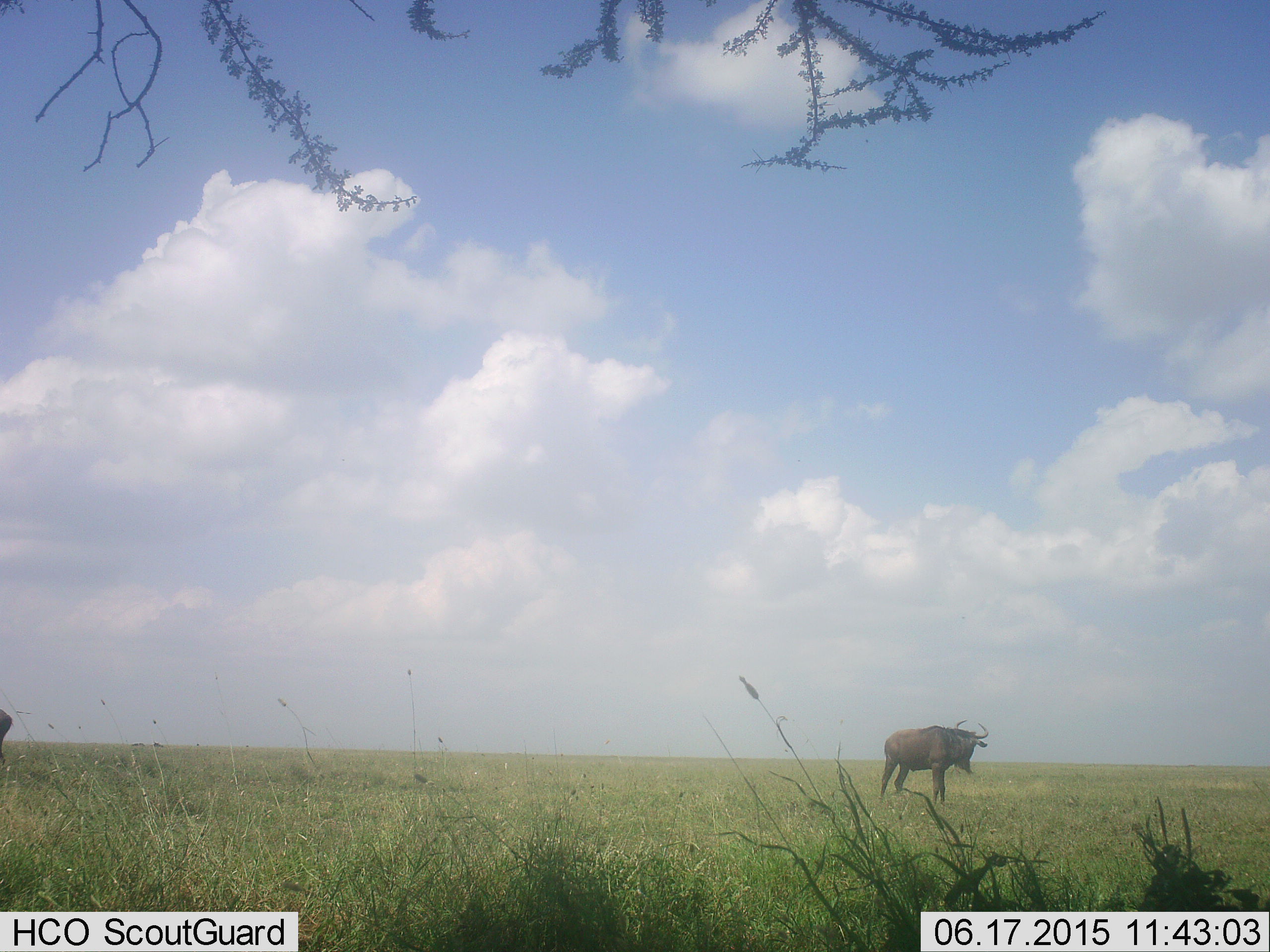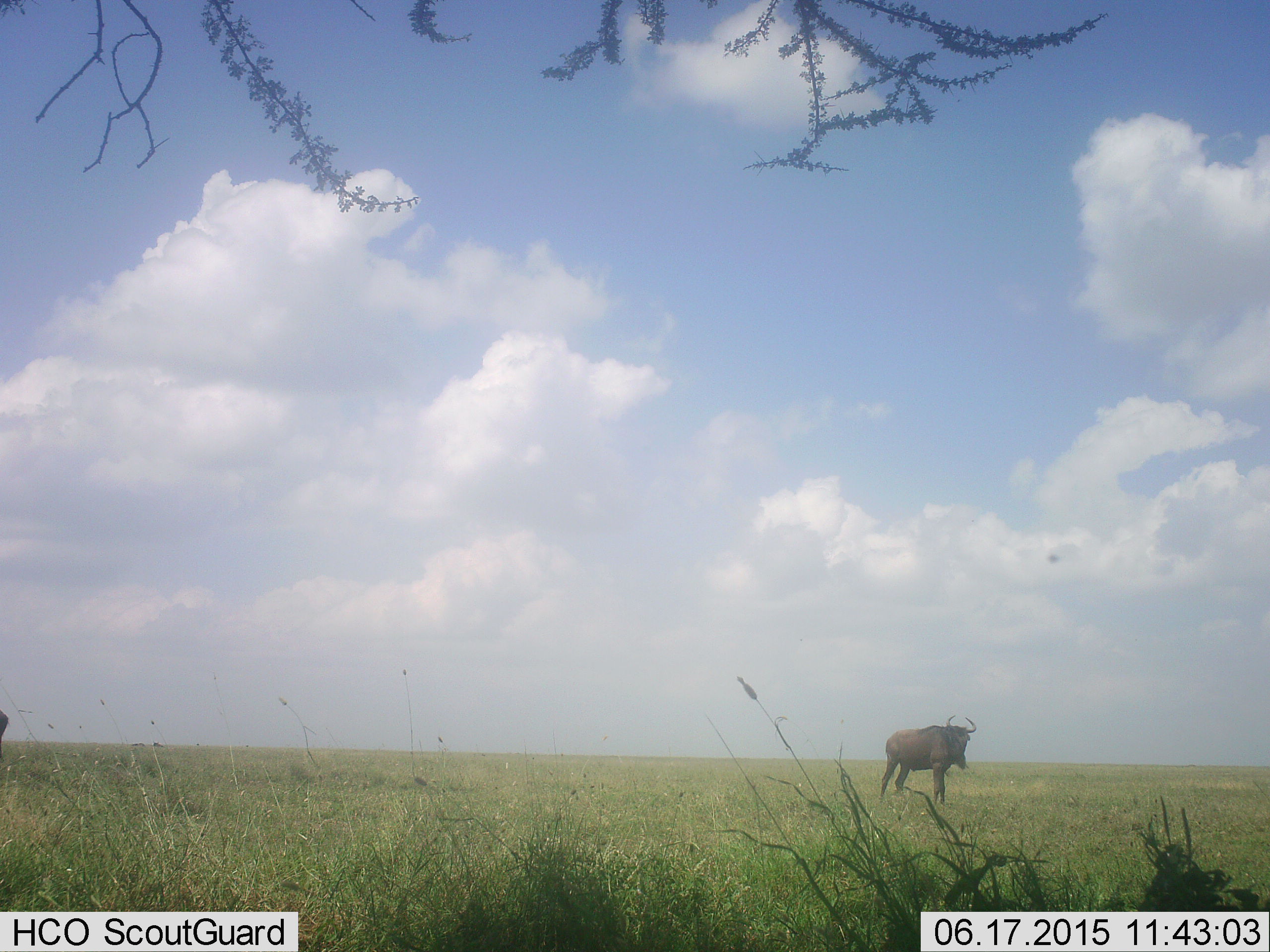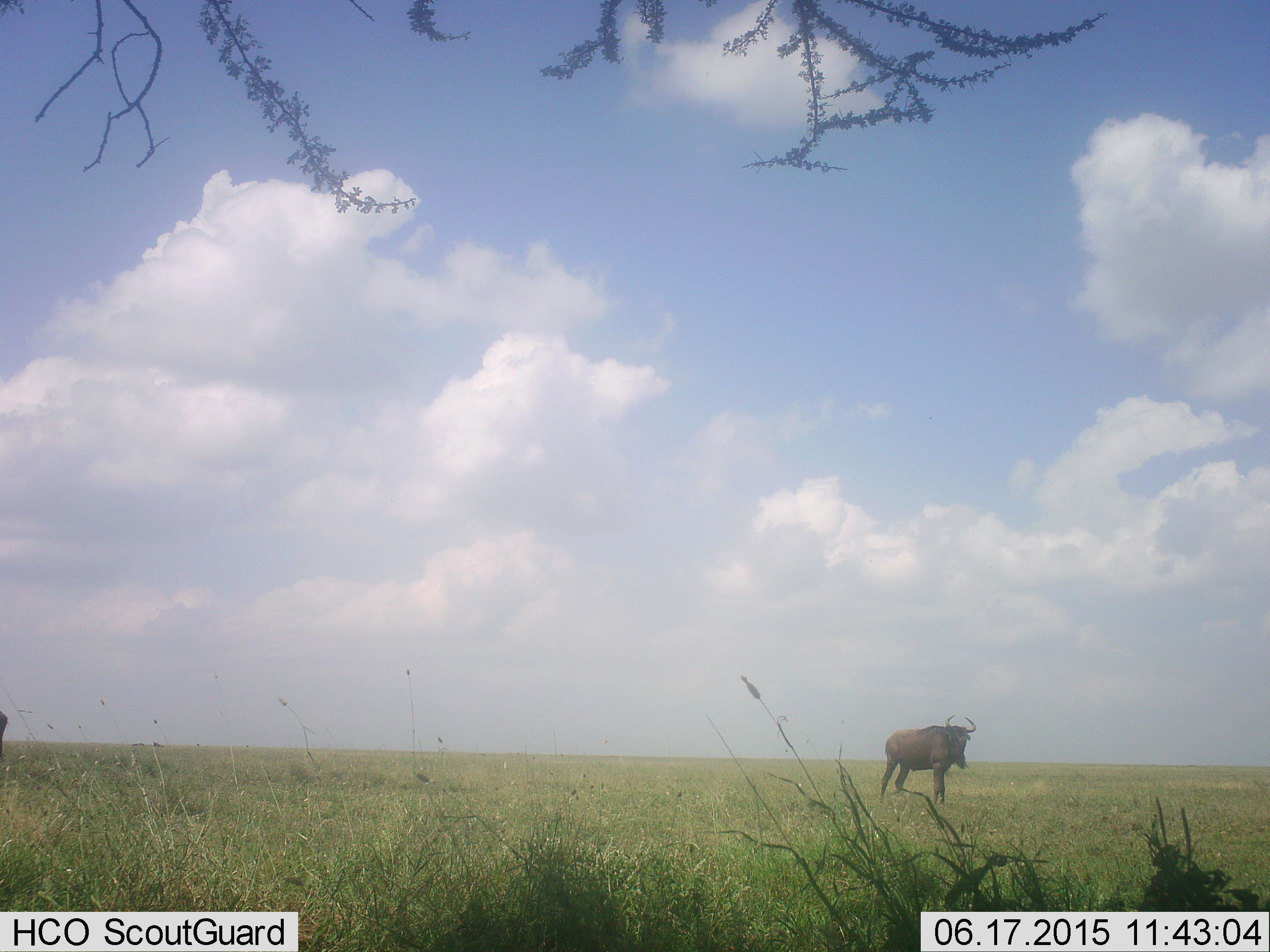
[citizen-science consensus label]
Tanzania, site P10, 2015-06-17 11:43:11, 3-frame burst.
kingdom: Animalia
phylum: Chordata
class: Mammalia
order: Artiodactyla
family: Bovidae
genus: Connochaetes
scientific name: Connochaetes taurinus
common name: blue wildebeest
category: wildebeest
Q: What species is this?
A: Wildebeest (blue wildebeest) (Connochaetes taurinus).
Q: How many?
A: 1.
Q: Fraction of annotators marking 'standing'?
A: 90%.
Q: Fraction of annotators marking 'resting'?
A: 0%.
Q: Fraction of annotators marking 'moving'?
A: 10%.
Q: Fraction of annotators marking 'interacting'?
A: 0%.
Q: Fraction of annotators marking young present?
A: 0%.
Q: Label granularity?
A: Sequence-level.